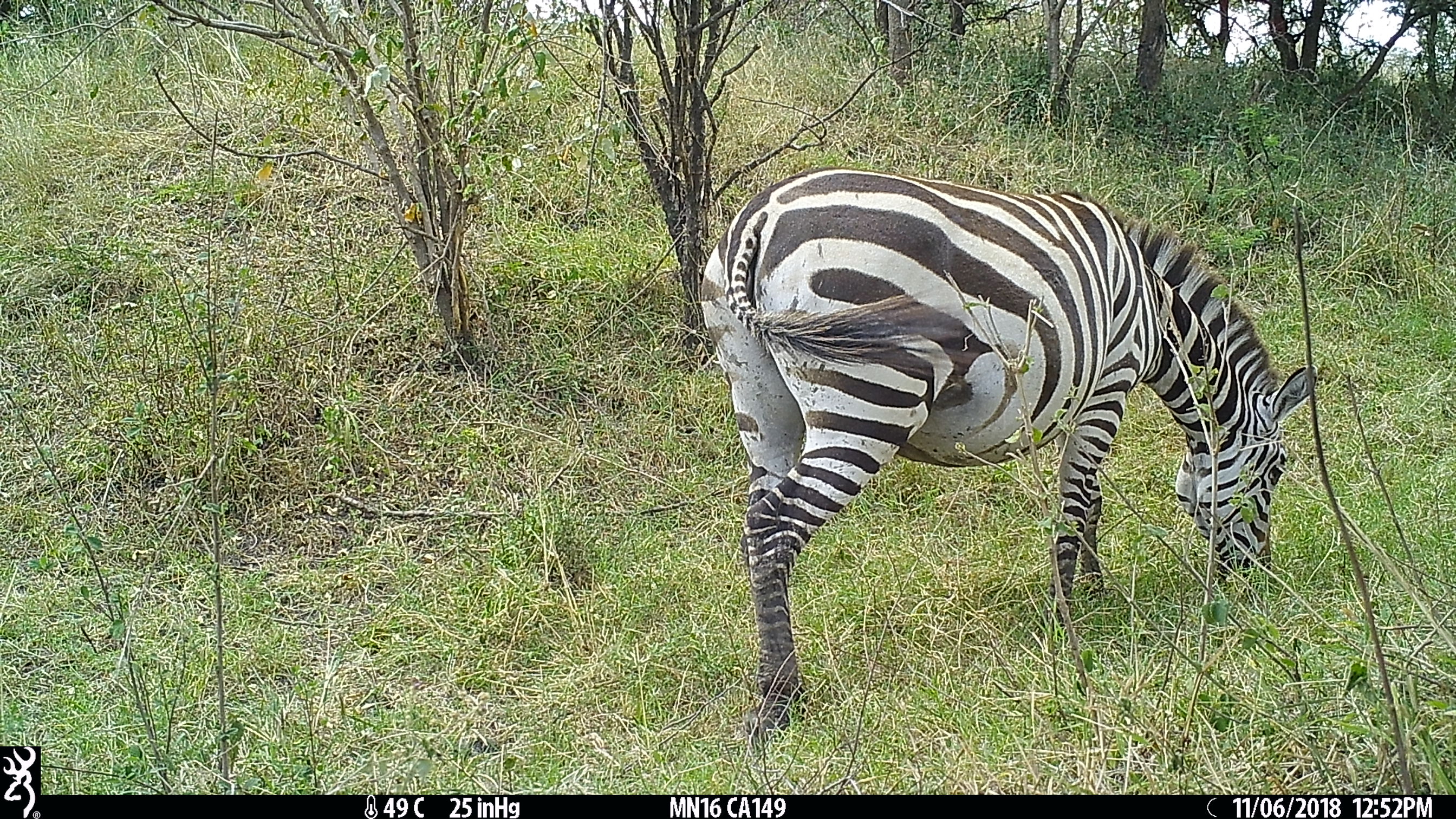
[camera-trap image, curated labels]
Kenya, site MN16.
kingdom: Animalia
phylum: Chordata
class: Mammalia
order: Perissodactyla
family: Equidae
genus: Equus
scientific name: Equus quagga burchellii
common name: burchell's zebra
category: zebra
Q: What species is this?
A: Zebra (burchell's zebra) (Equus quagga burchellii).